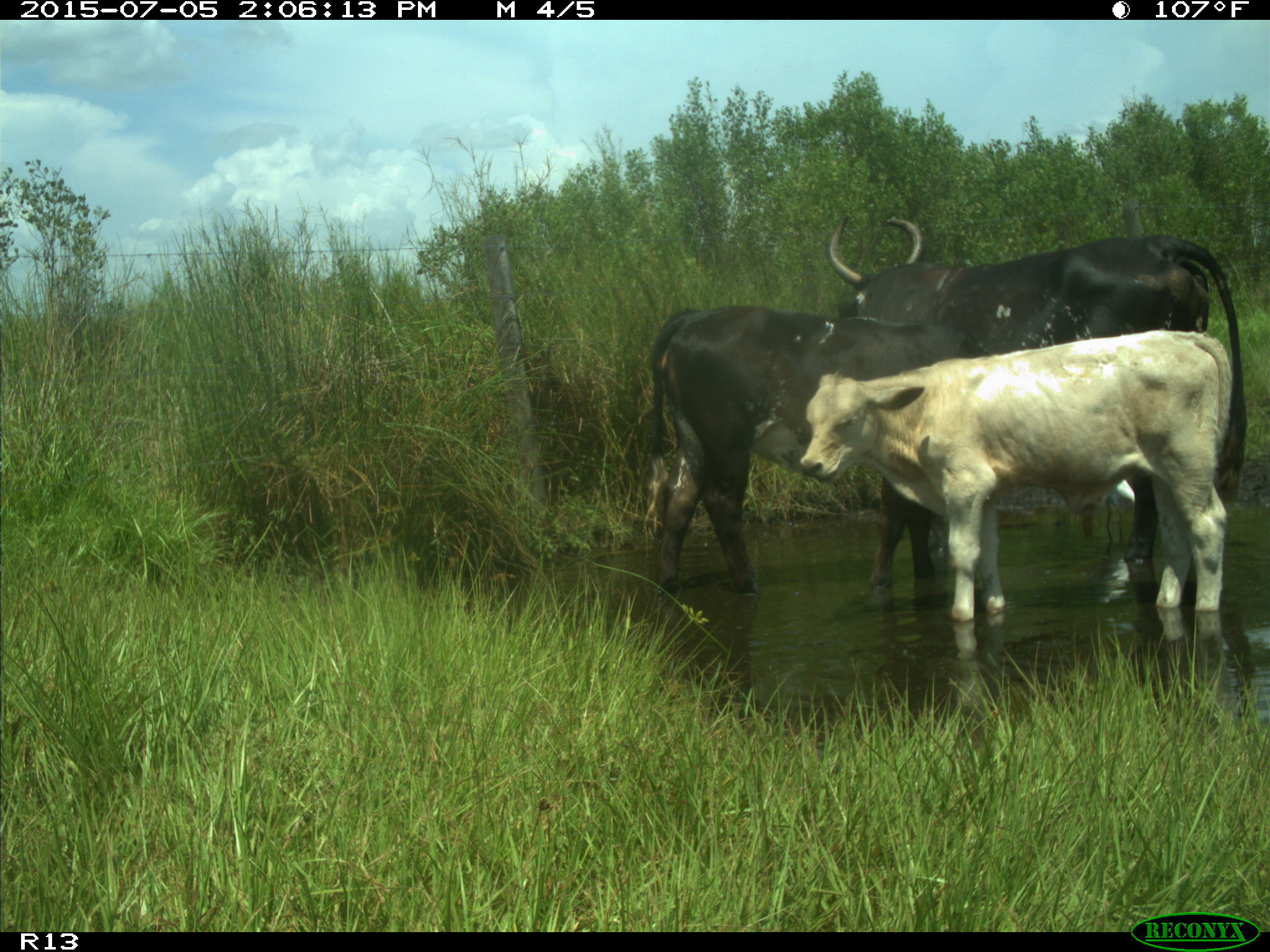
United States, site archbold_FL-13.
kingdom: Animalia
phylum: Chordata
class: Mammalia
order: Artiodactyla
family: Bovidae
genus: Bos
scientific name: Bos taurus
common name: domestic cow